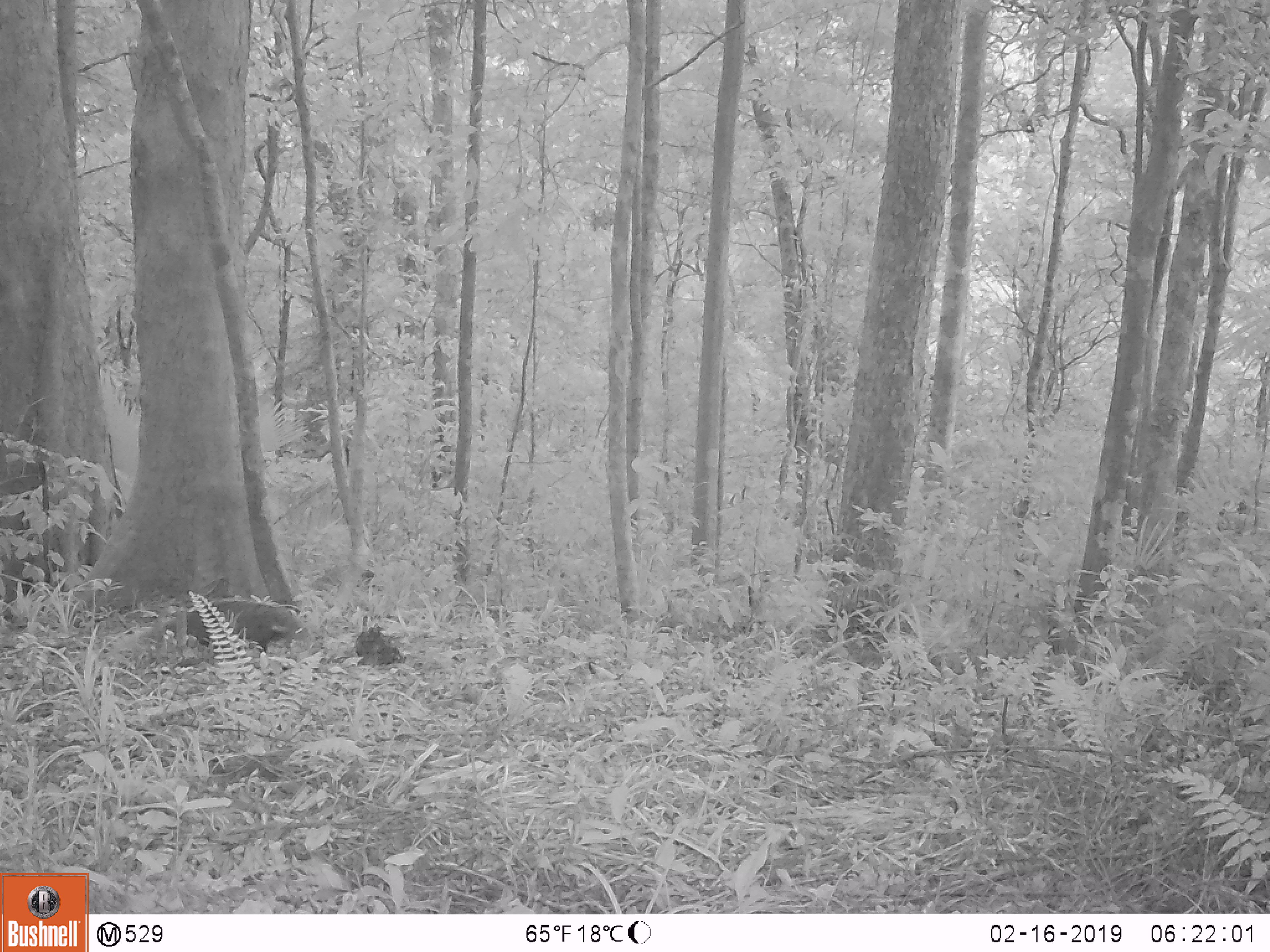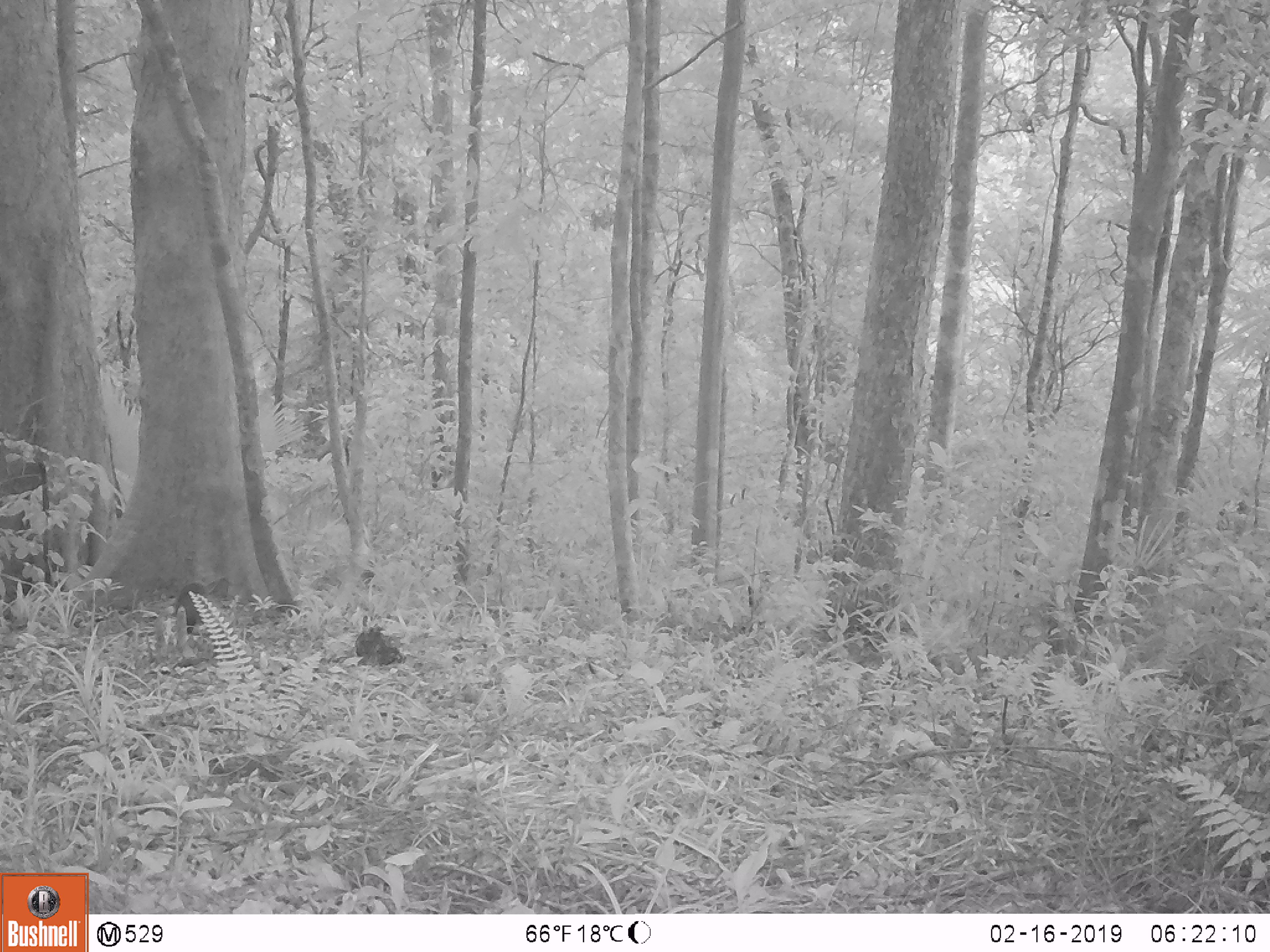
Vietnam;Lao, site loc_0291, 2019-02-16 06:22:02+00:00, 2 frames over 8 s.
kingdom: Animalia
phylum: Chordata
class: Mammalia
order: Carnivora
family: Herpestidae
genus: Urva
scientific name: Urva urva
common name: crab-eating mongoose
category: crab eating mongoose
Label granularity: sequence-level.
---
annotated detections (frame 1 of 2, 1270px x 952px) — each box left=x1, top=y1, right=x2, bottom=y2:
crab eating mongoose: left=135, top=599, right=308, bottom=658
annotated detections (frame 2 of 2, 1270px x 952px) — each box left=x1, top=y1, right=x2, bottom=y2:
crab eating mongoose: left=170, top=582, right=237, bottom=662